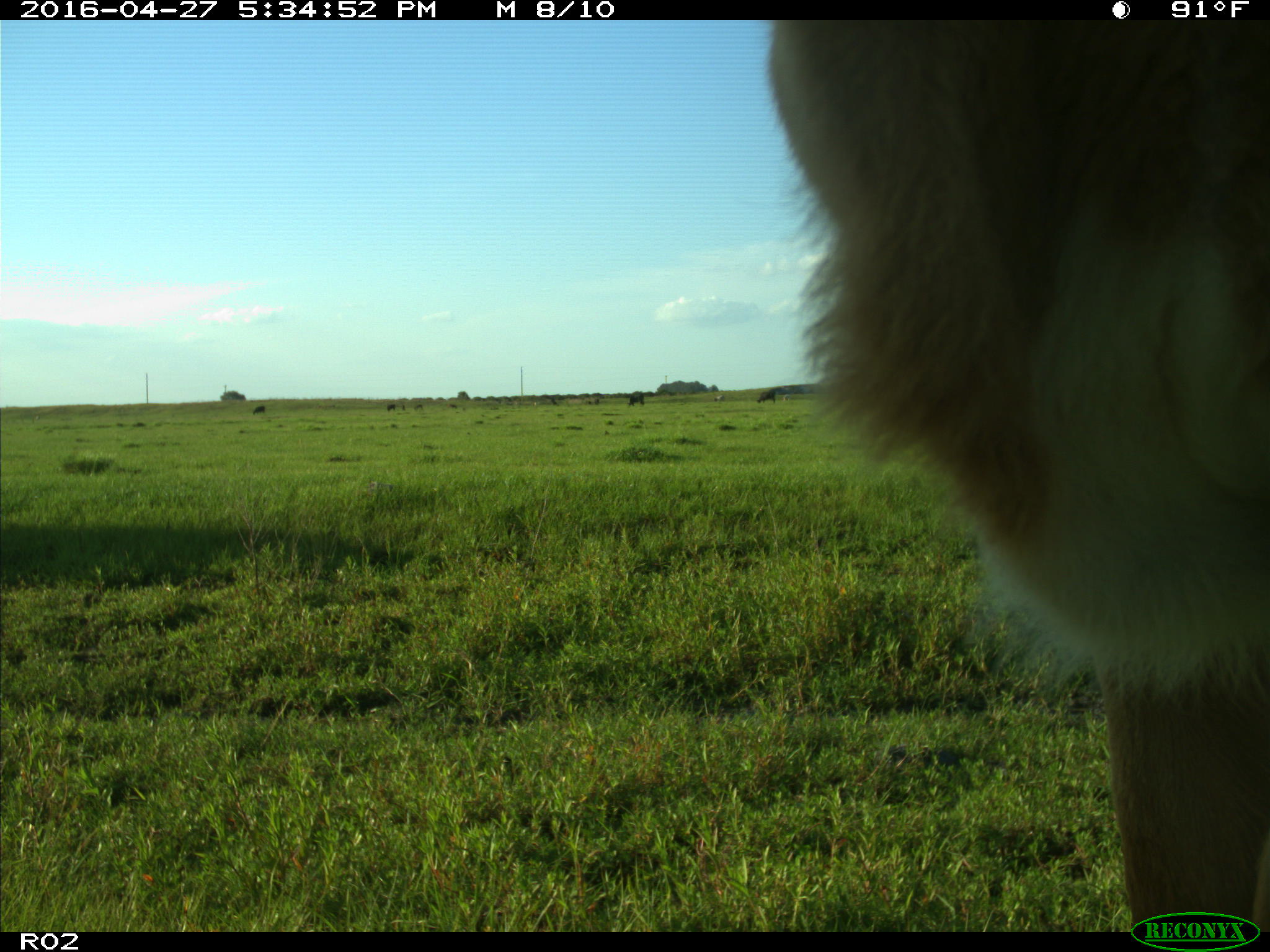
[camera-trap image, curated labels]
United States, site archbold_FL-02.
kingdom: Animalia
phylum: Chordata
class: Mammalia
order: Artiodactyla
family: Bovidae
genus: Bos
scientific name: Bos taurus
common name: domestic cow